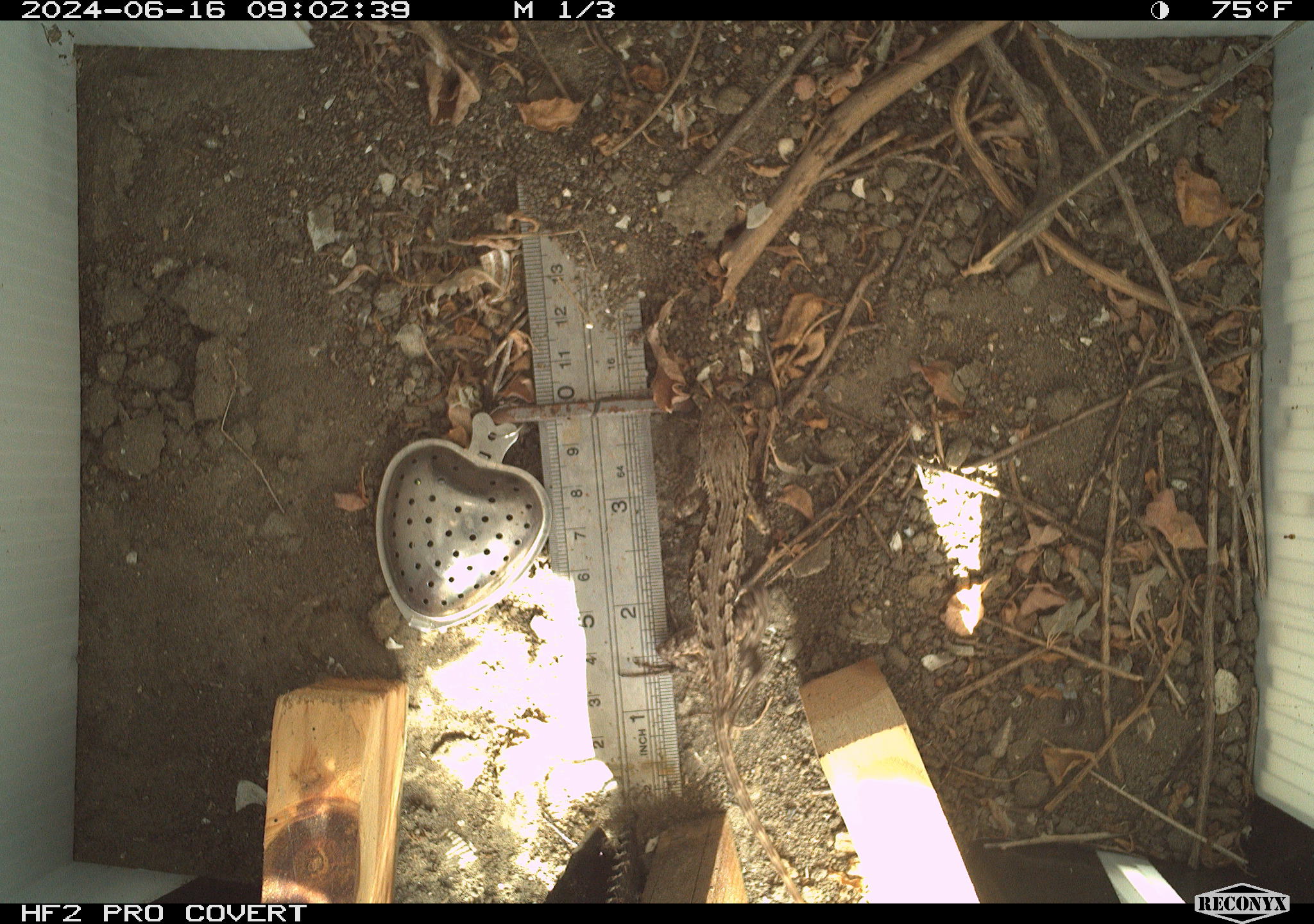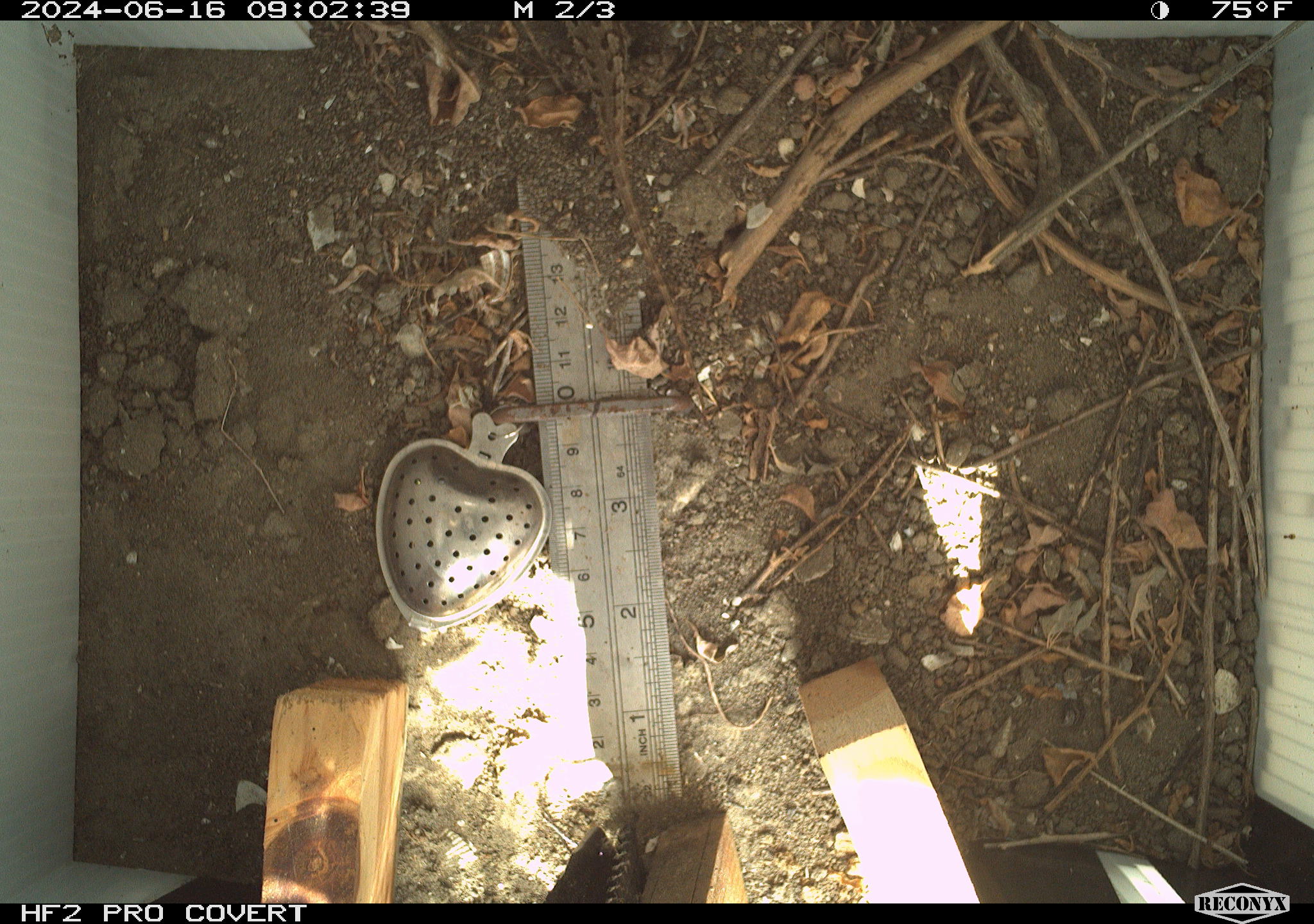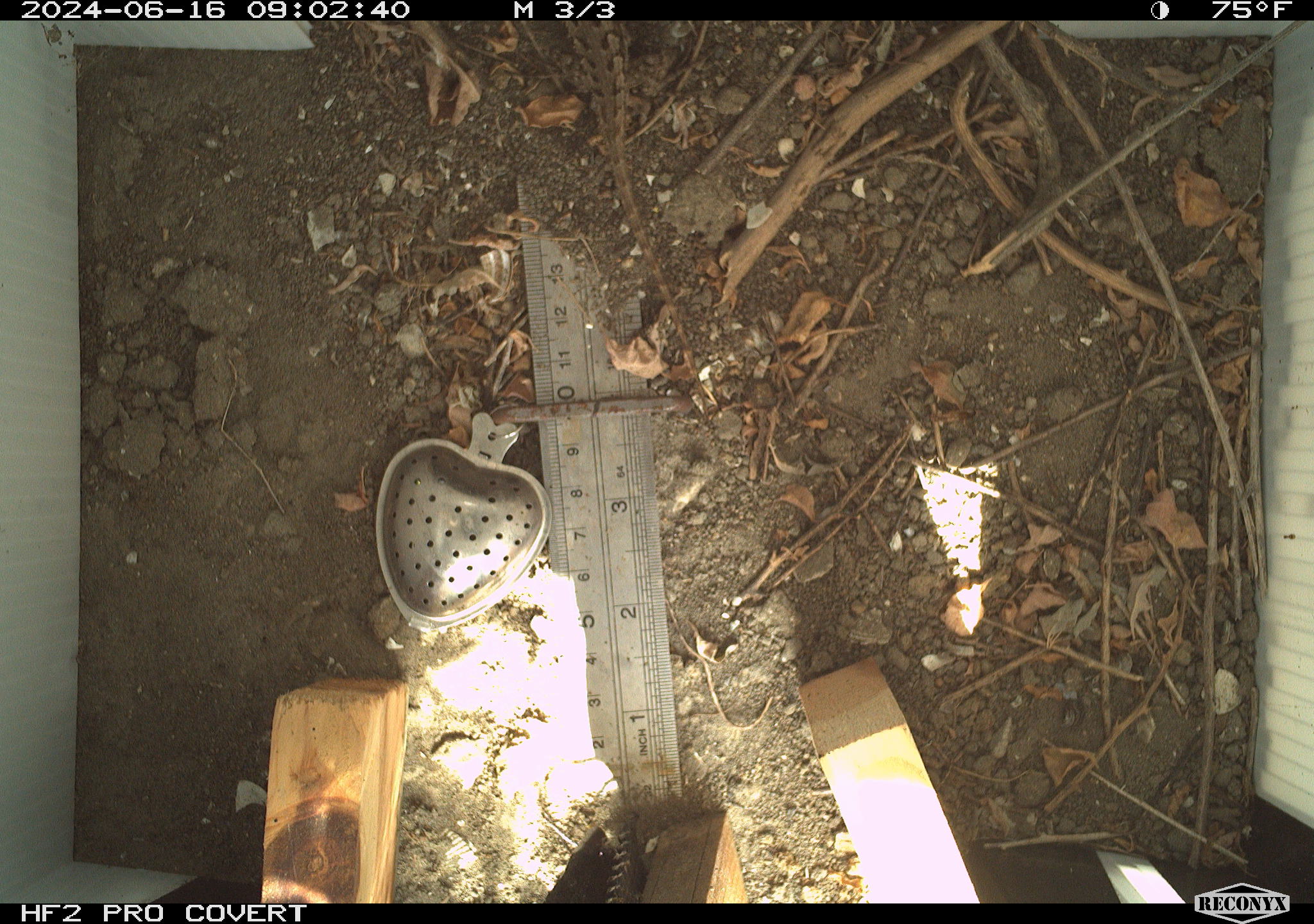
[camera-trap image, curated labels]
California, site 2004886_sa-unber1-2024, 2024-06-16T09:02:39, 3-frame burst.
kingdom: Animalia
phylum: Chordata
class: Reptilia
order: Squamata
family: Phrynosomatidae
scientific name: Phrynosomatidae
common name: phrynosomatid lizards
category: phrynosomatidae family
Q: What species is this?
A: Phrynosomatidae family (phrynosomatid lizards) (Phrynosomatidae).